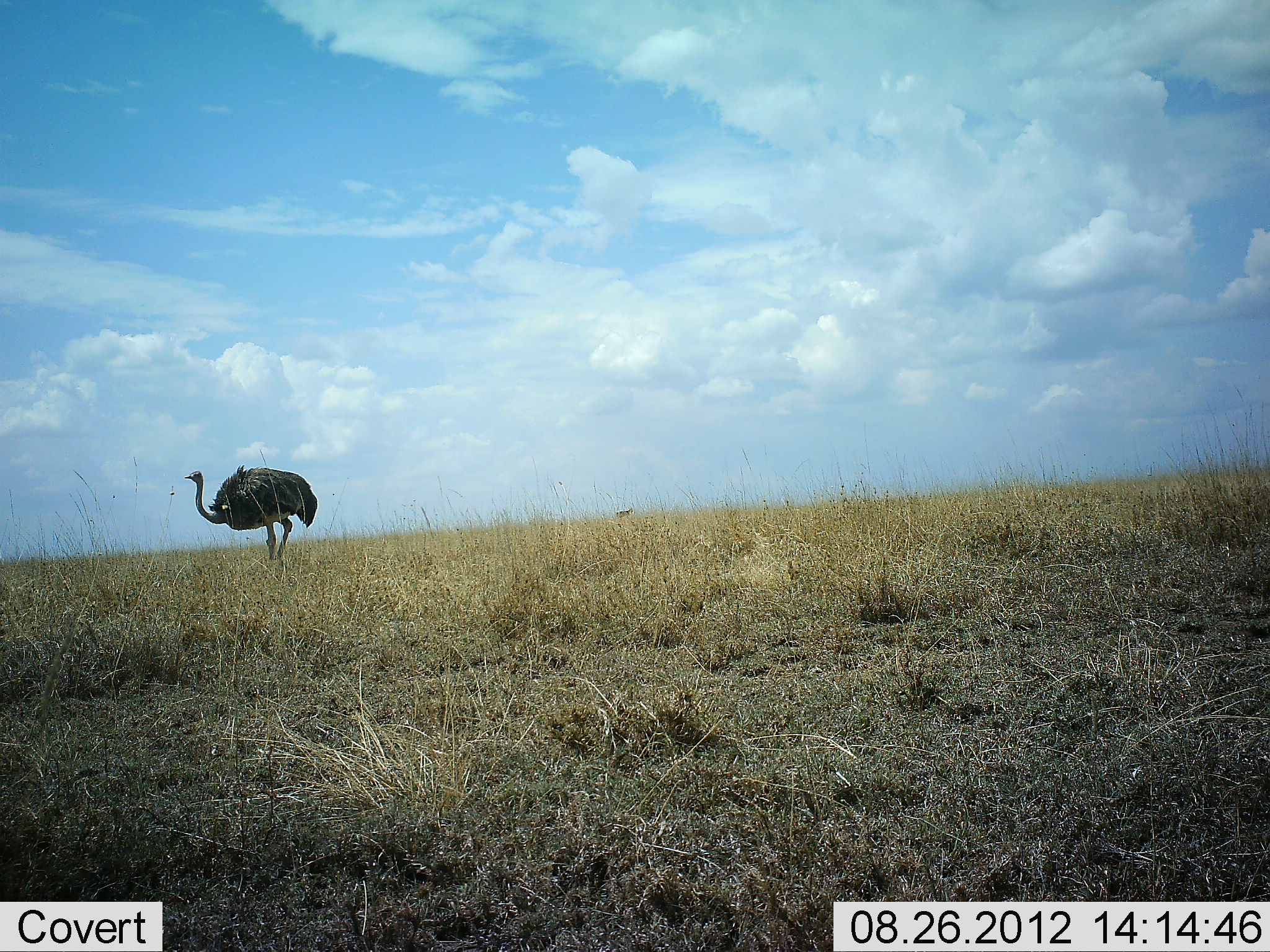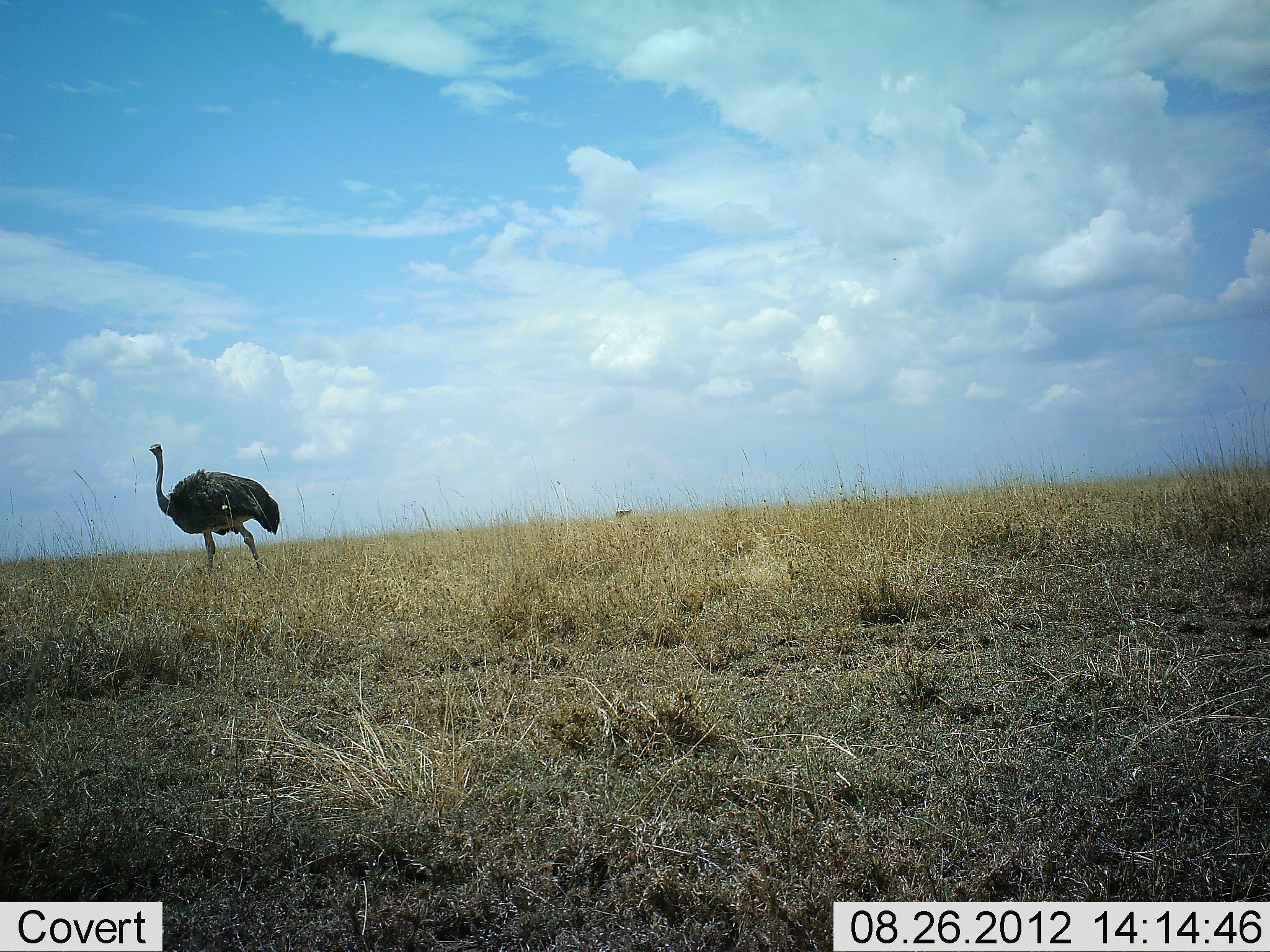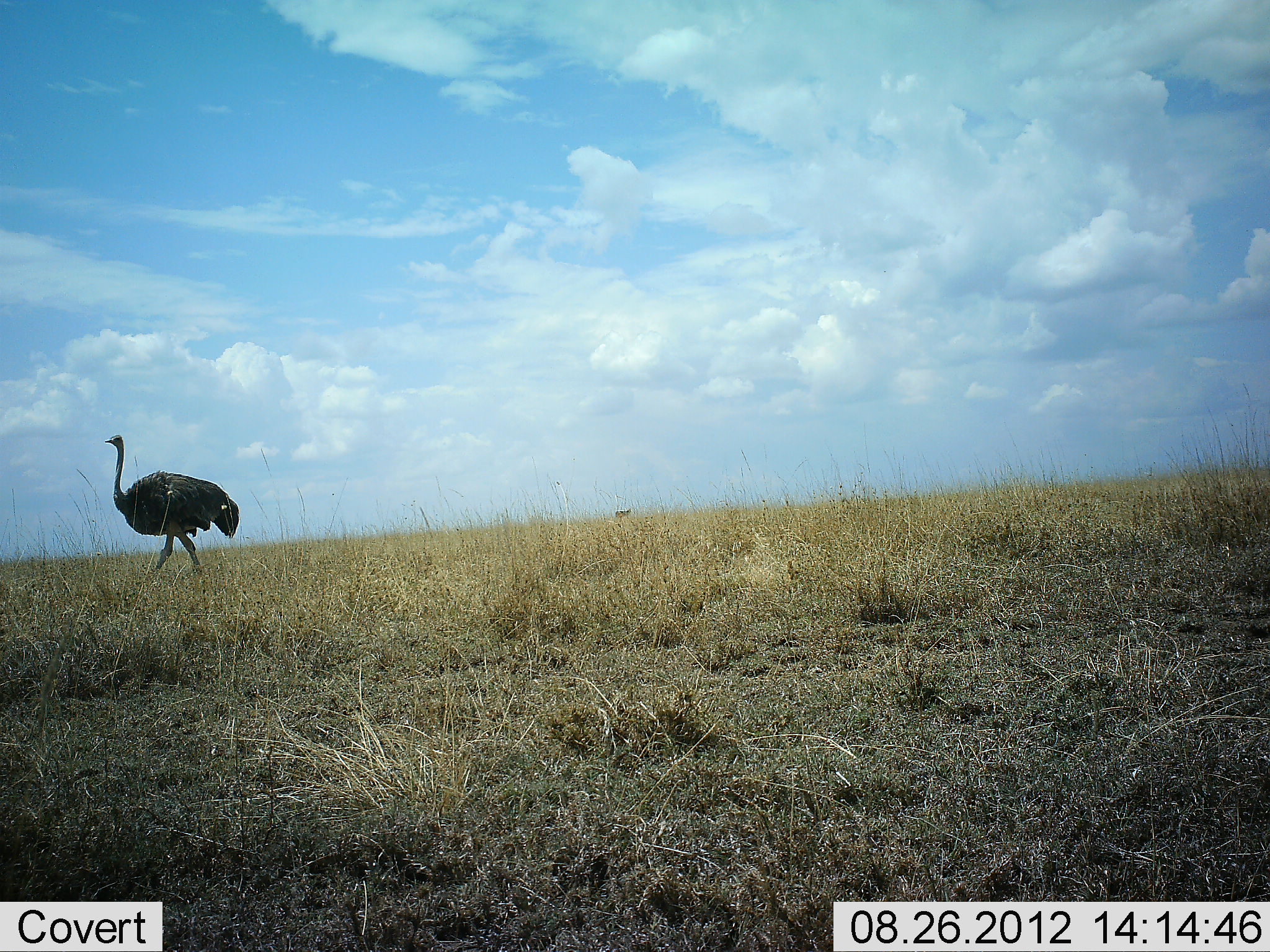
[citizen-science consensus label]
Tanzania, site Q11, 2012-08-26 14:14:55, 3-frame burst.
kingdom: Animalia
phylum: Chordata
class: Aves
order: Struthioniformes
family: Struthionidae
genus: Struthio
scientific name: Struthio camelus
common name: ostrich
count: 1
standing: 0%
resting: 0%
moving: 100%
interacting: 0%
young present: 0%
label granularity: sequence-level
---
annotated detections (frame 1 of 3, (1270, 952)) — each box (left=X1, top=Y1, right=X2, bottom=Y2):
animal: (left=182, top=464, right=318, bottom=562)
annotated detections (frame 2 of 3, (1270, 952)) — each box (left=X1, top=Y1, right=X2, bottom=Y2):
animal: (left=146, top=442, right=282, bottom=574)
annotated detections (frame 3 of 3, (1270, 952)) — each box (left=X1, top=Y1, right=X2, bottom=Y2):
animal: (left=103, top=433, right=239, bottom=574)